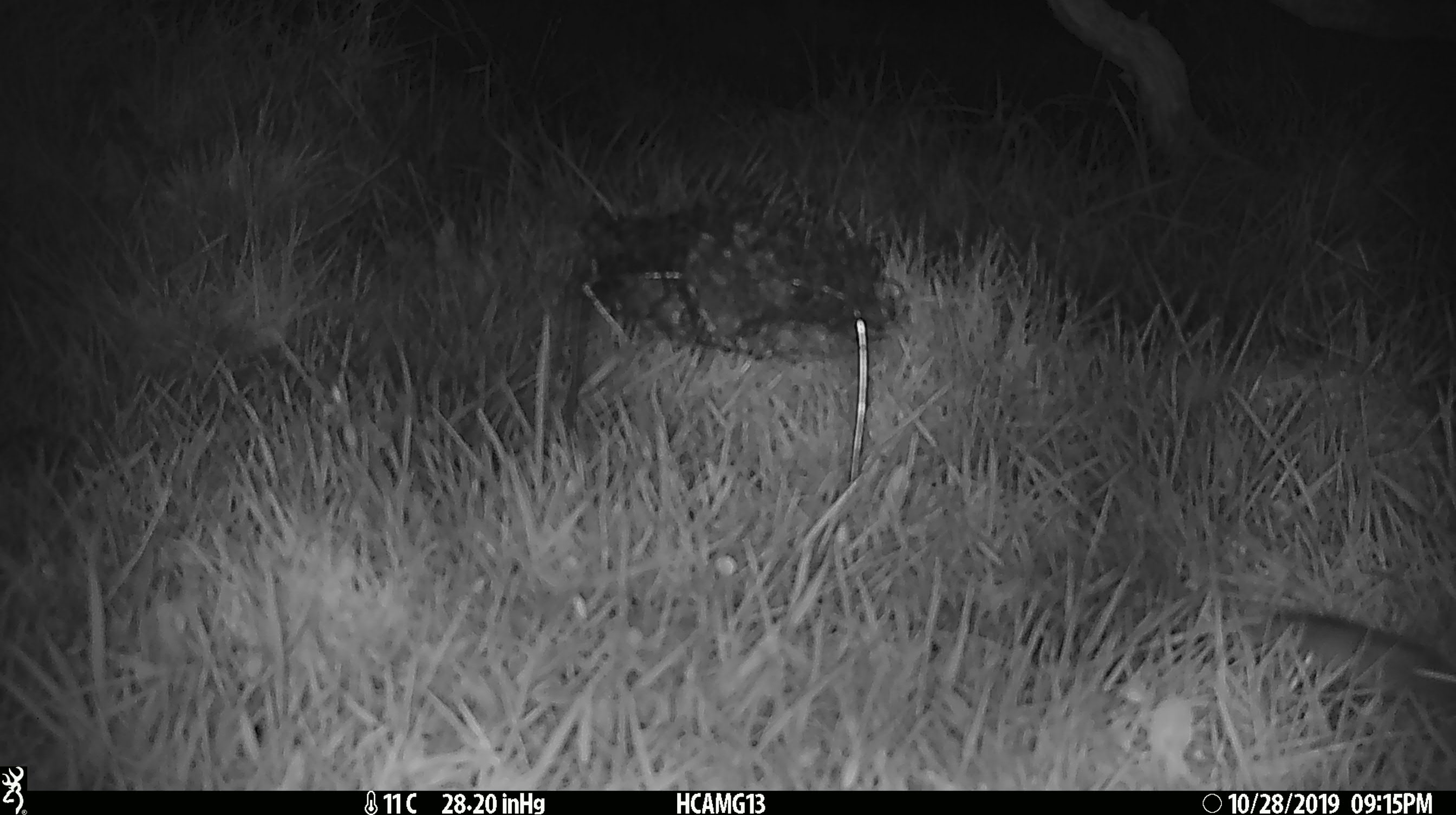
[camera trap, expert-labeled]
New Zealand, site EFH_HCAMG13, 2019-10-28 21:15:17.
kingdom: Animalia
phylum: Chordata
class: Mammalia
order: Rodentia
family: Muridae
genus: Mus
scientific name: Mus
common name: mouse